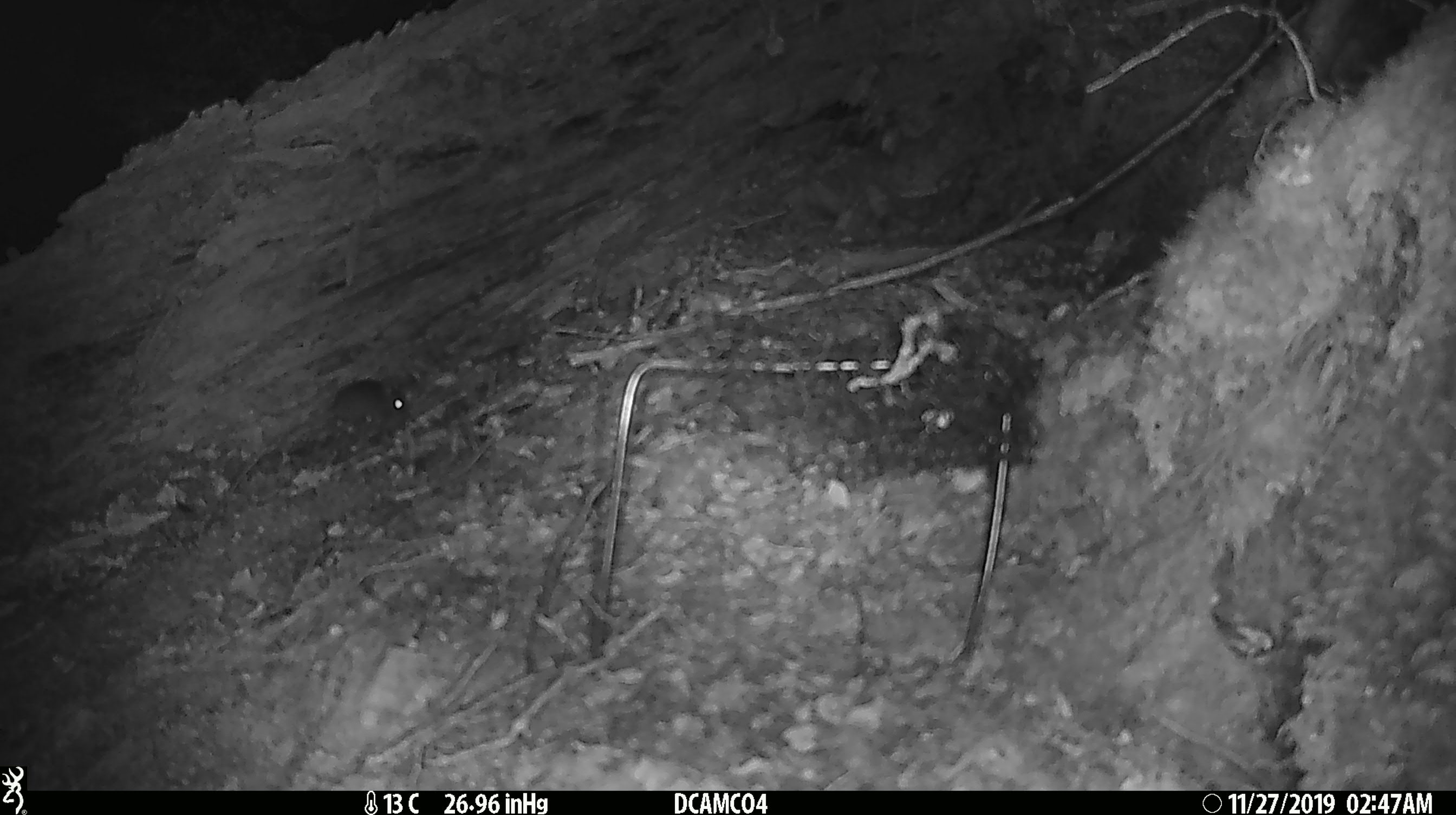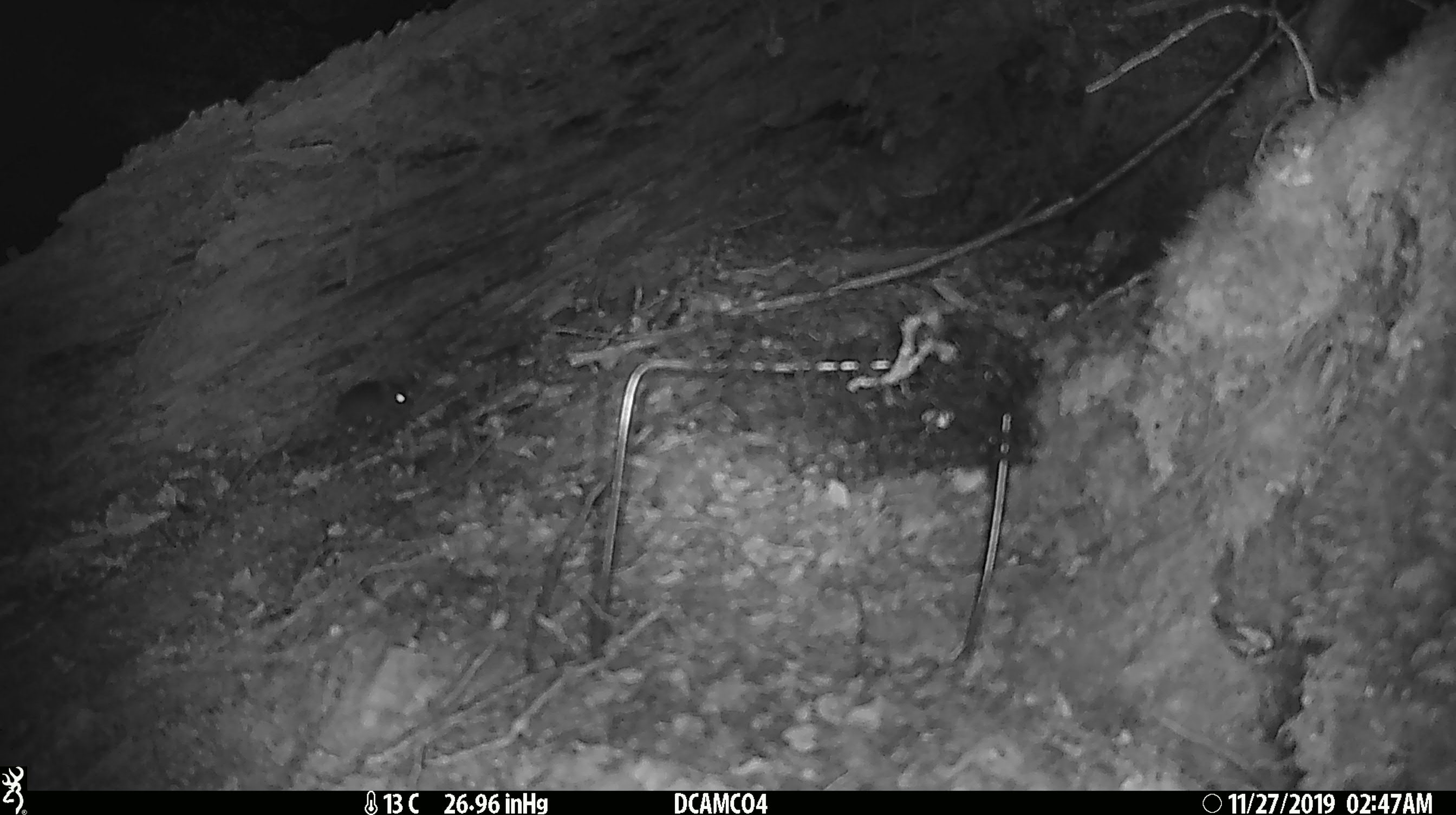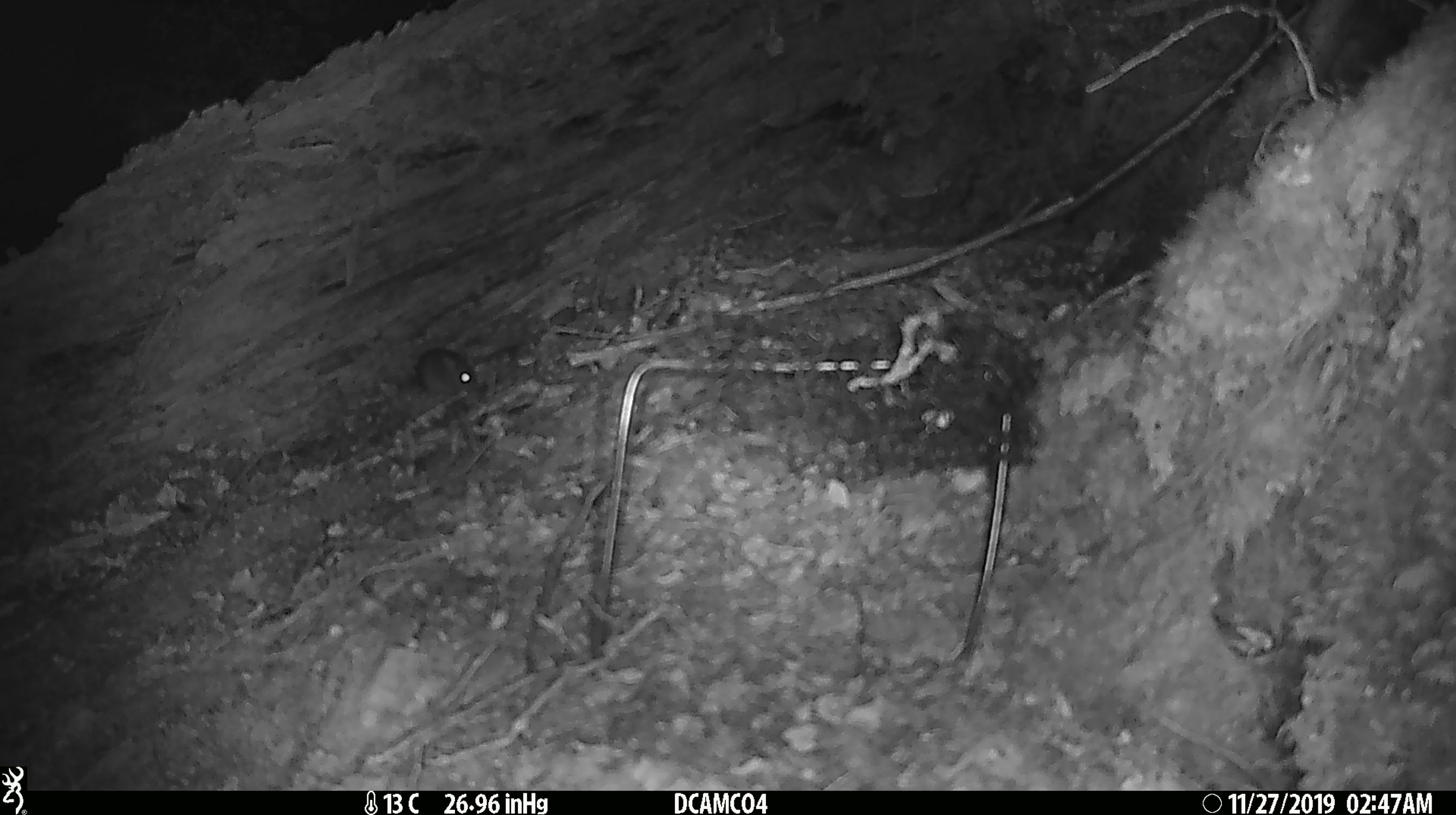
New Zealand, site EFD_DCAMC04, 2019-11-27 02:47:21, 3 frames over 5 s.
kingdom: Animalia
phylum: Chordata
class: Mammalia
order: Rodentia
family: Muridae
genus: Mus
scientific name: Mus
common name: mouse